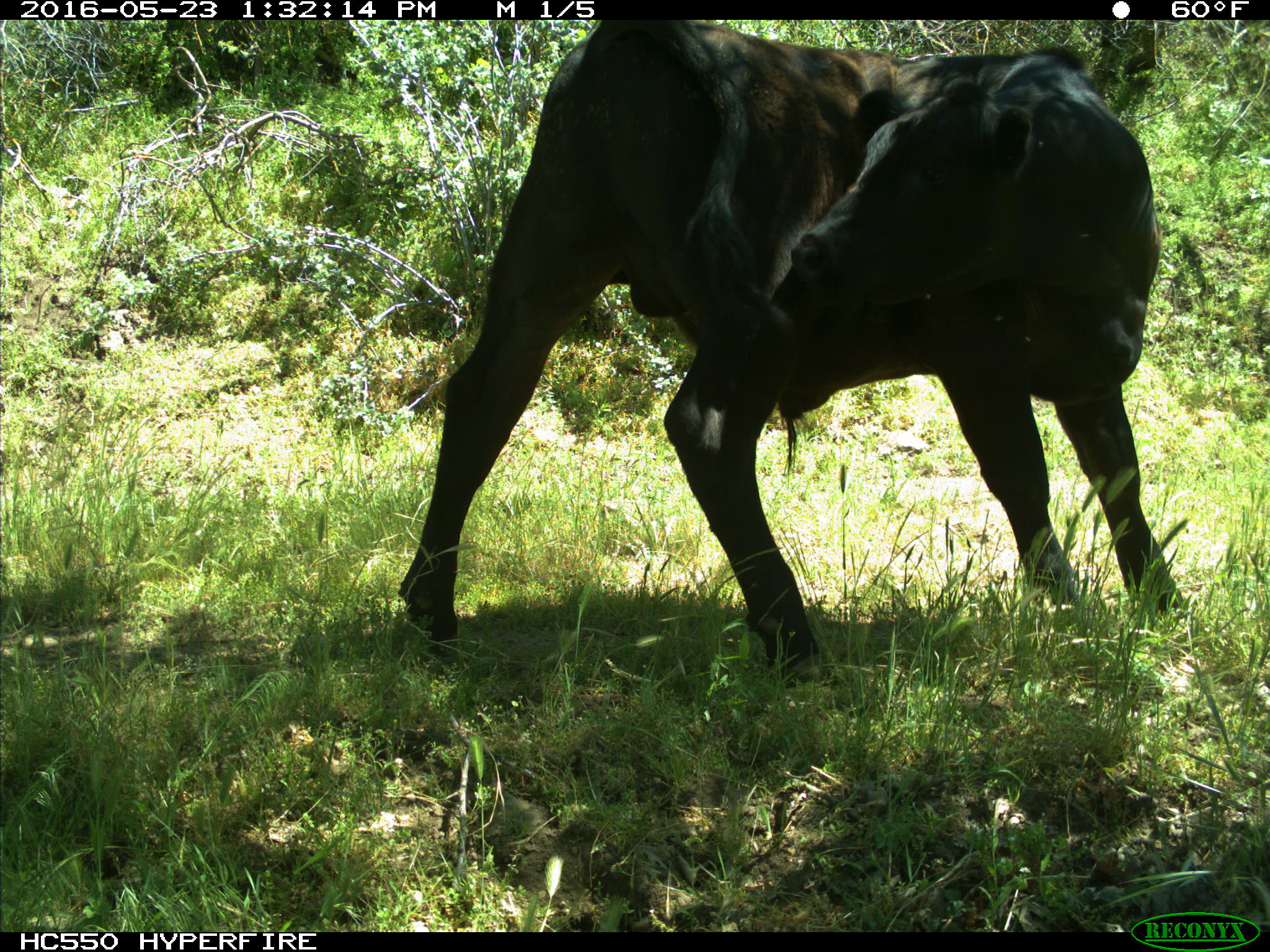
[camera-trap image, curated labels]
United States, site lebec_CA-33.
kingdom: Animalia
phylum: Chordata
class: Mammalia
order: Artiodactyla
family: Bovidae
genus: Bos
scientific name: Bos taurus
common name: domestic cow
Bos taurus (domestic cow).